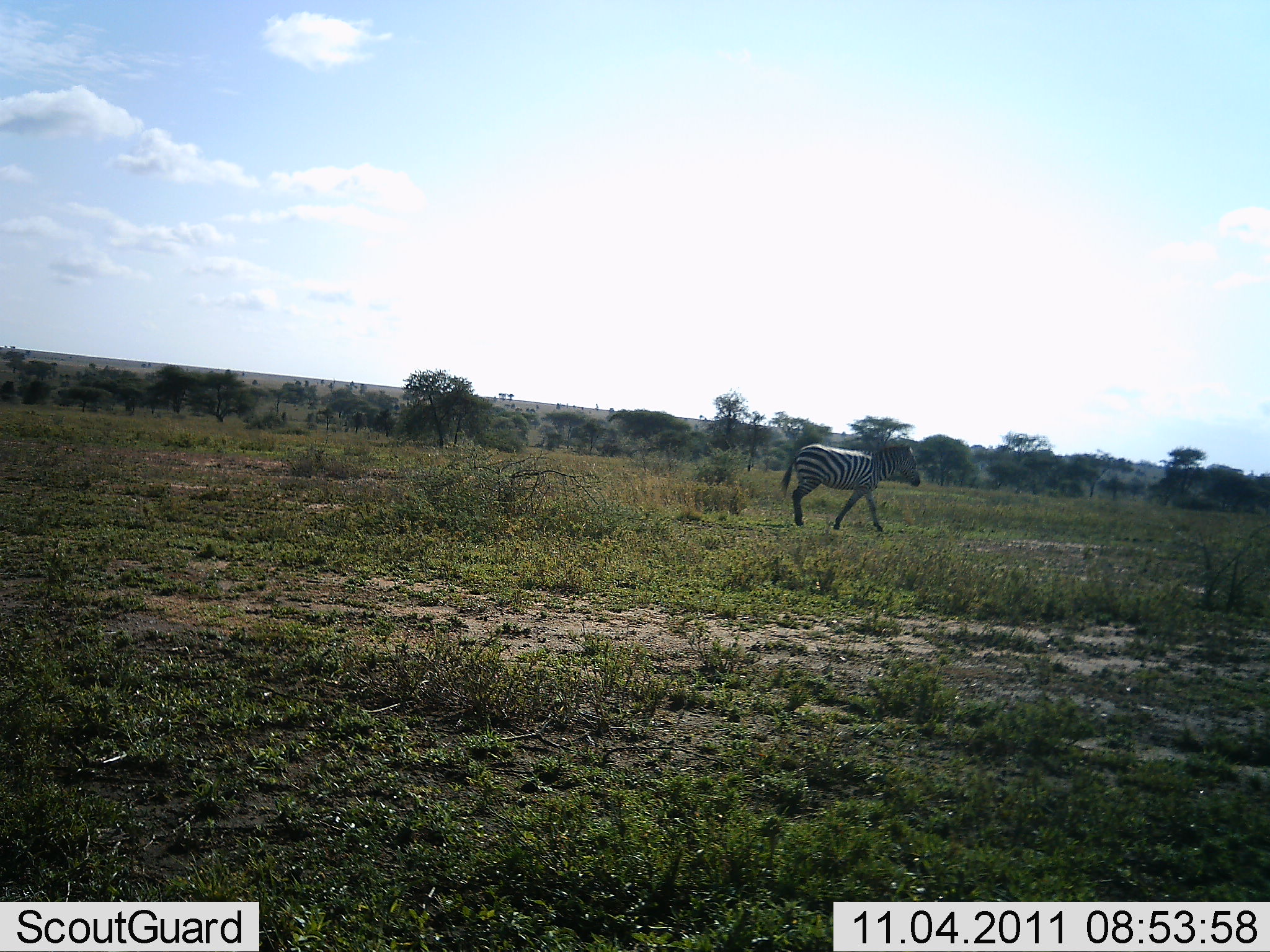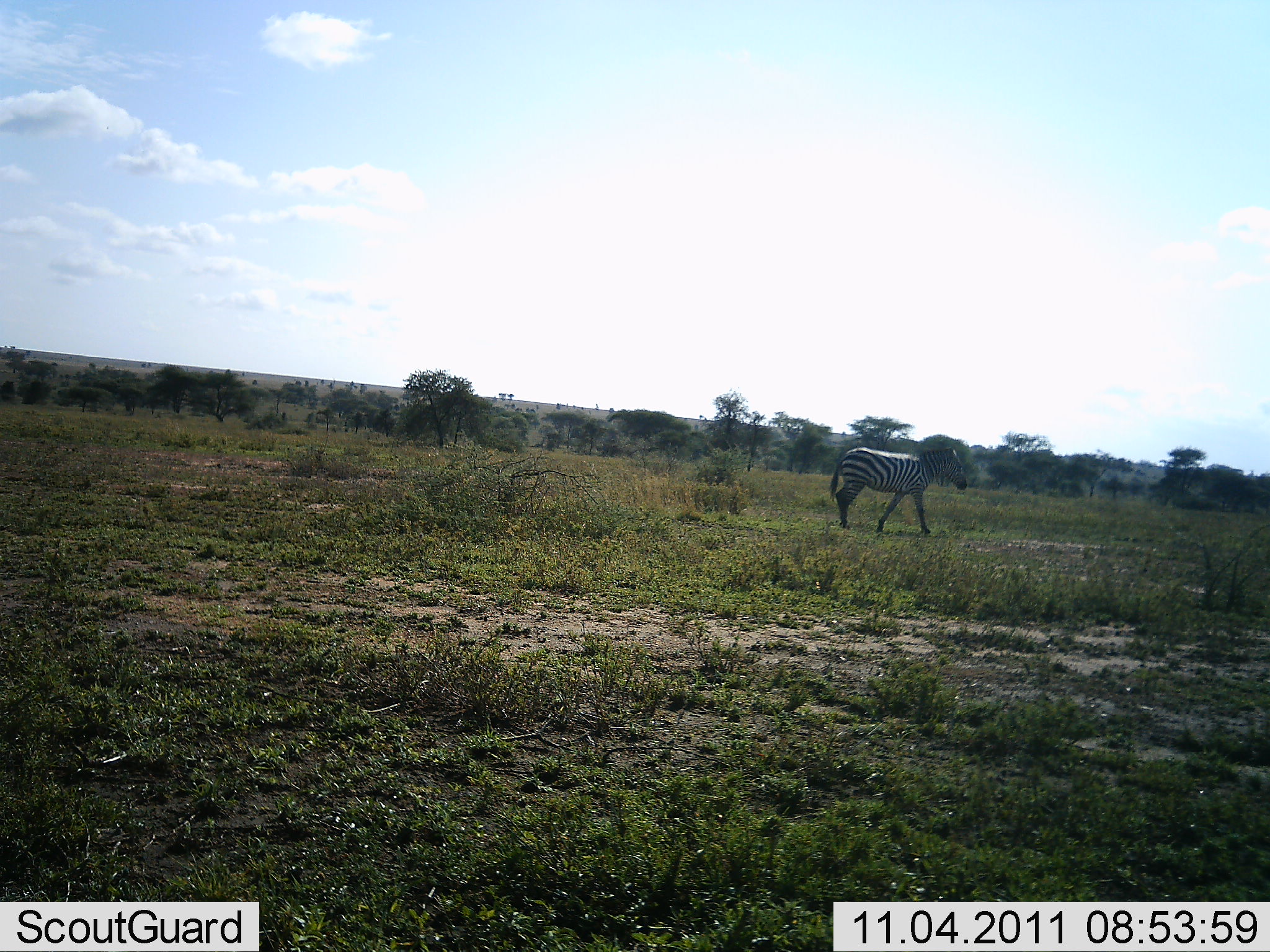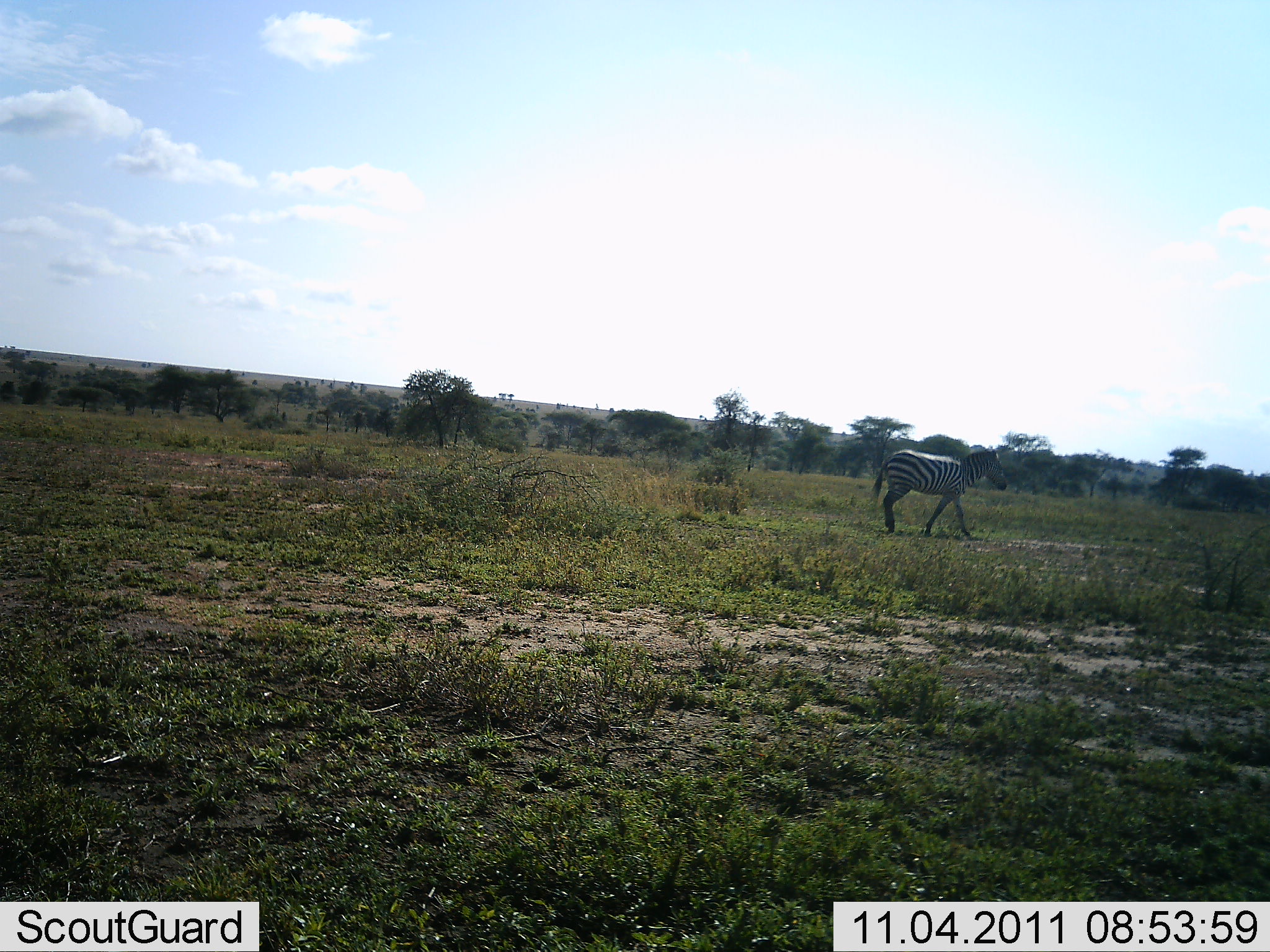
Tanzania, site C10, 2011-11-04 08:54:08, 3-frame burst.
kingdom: Animalia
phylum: Chordata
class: Mammalia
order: Perissodactyla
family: Equidae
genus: Equus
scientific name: Equus quagga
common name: plains zebra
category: zebra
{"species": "zebra (plains zebra) (Equus quagga)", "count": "1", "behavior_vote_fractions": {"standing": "0%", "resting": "0%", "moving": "100%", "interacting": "0%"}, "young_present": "0%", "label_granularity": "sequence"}